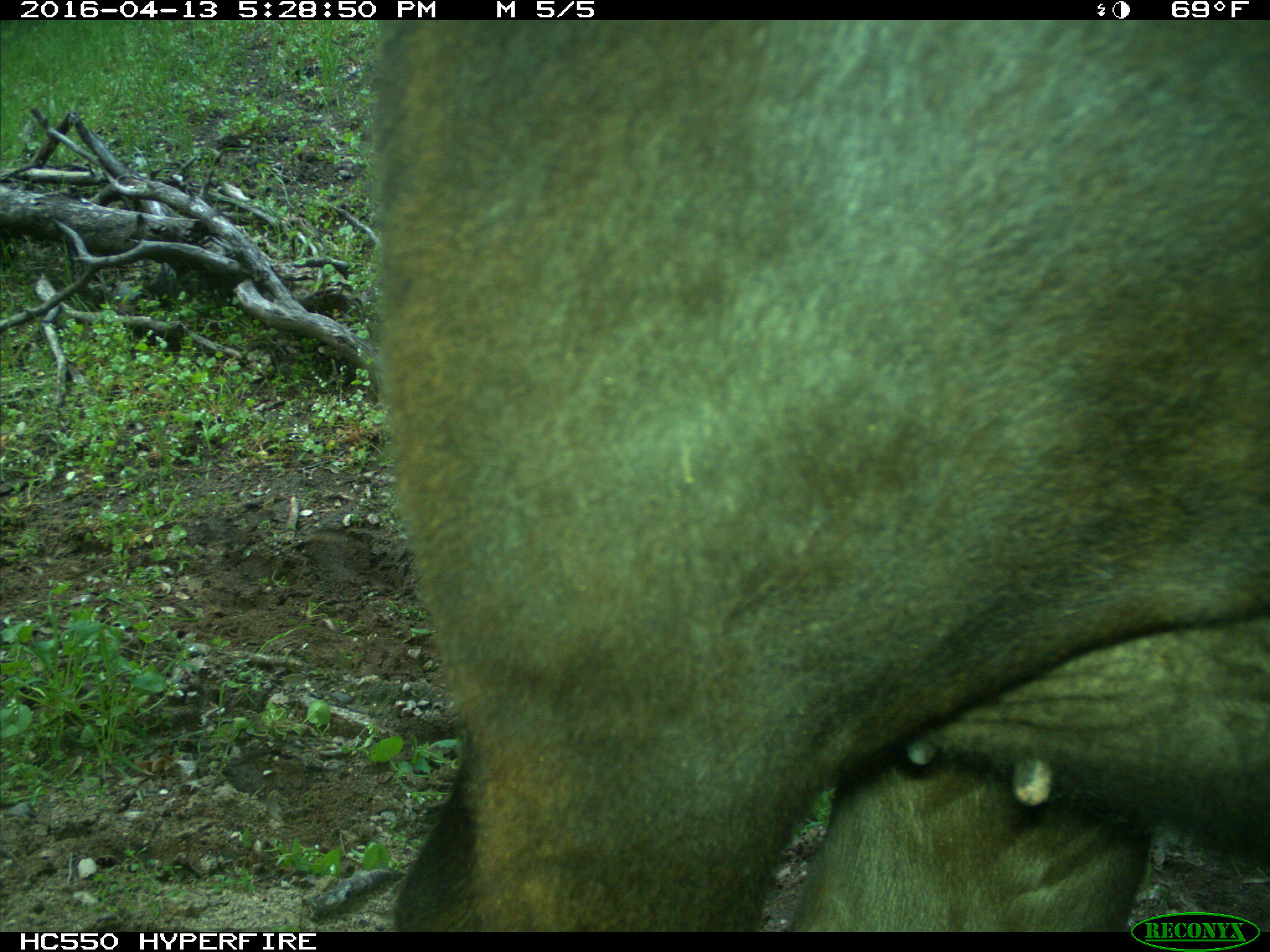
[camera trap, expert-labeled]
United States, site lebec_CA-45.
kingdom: Animalia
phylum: Chordata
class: Mammalia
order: Artiodactyla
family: Bovidae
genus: Bos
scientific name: Bos taurus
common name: domestic cow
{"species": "Bos taurus (domestic cow)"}